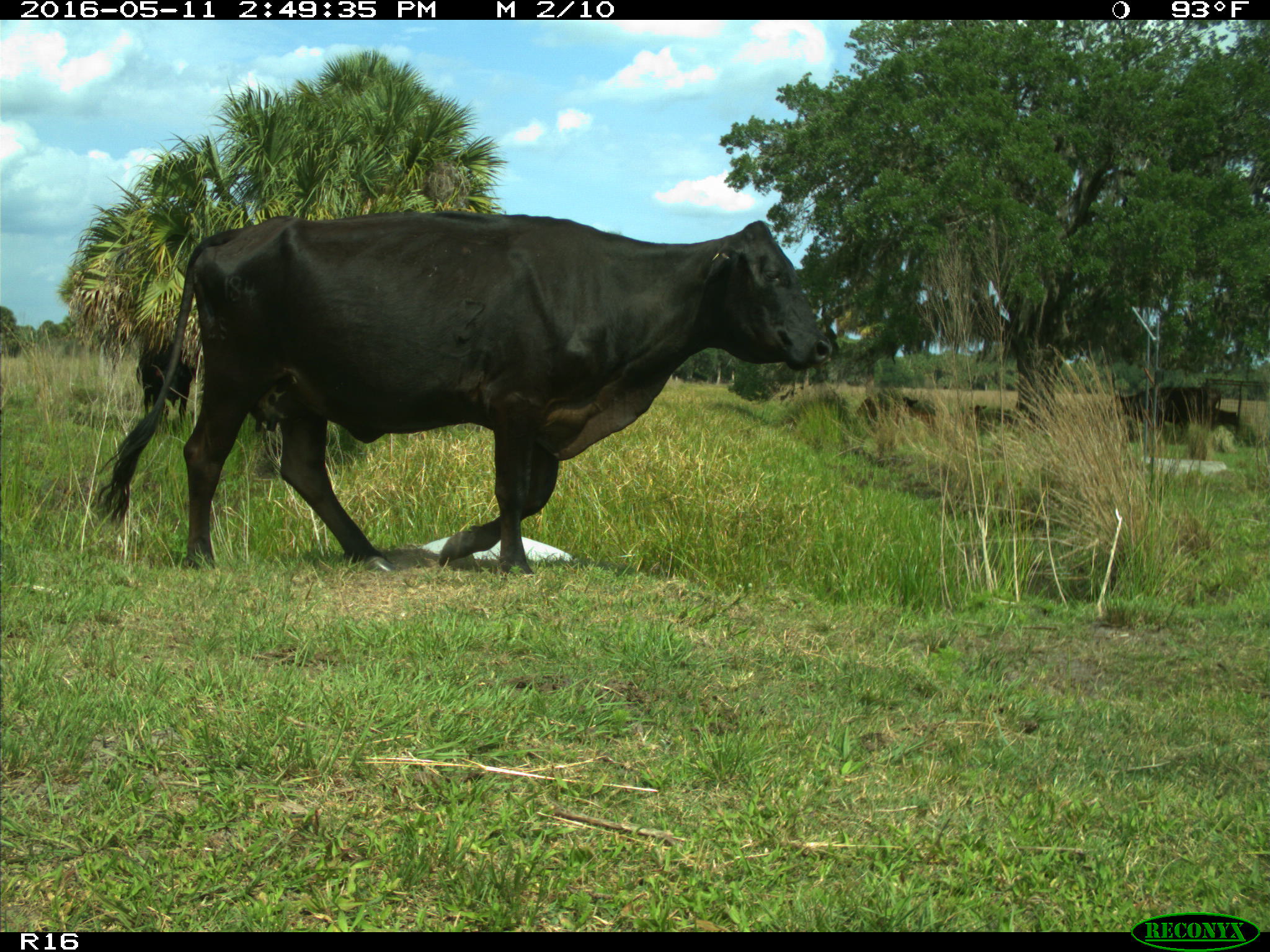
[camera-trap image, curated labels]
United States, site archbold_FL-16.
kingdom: Animalia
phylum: Chordata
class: Mammalia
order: Artiodactyla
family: Bovidae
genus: Bos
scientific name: Bos taurus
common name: domestic cow